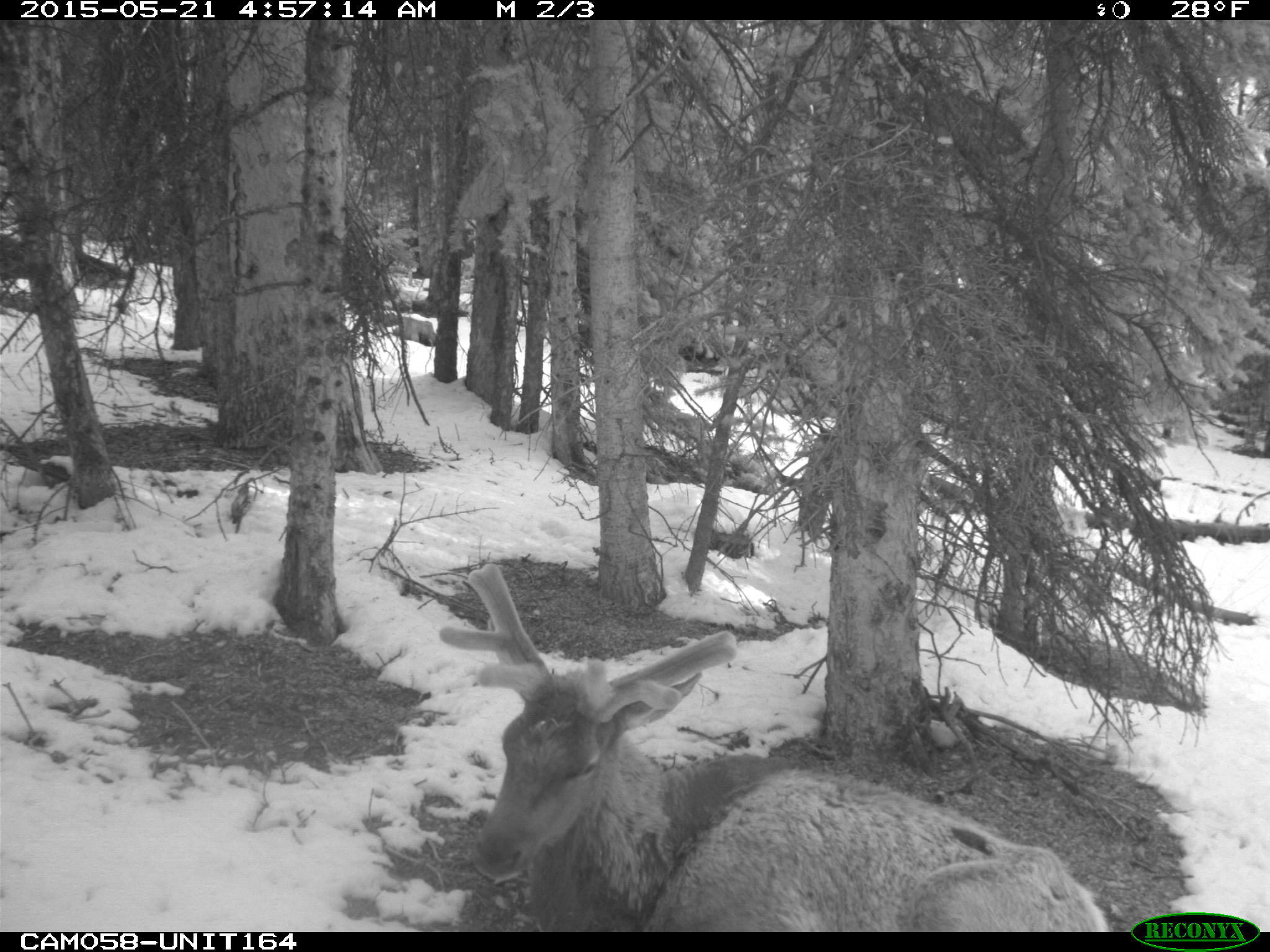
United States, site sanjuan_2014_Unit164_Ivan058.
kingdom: Animalia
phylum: Chordata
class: Mammalia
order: Artiodactyla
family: Cervidae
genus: Cervus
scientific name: Cervus elaphus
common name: red deer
Cervus elaphus (red deer).